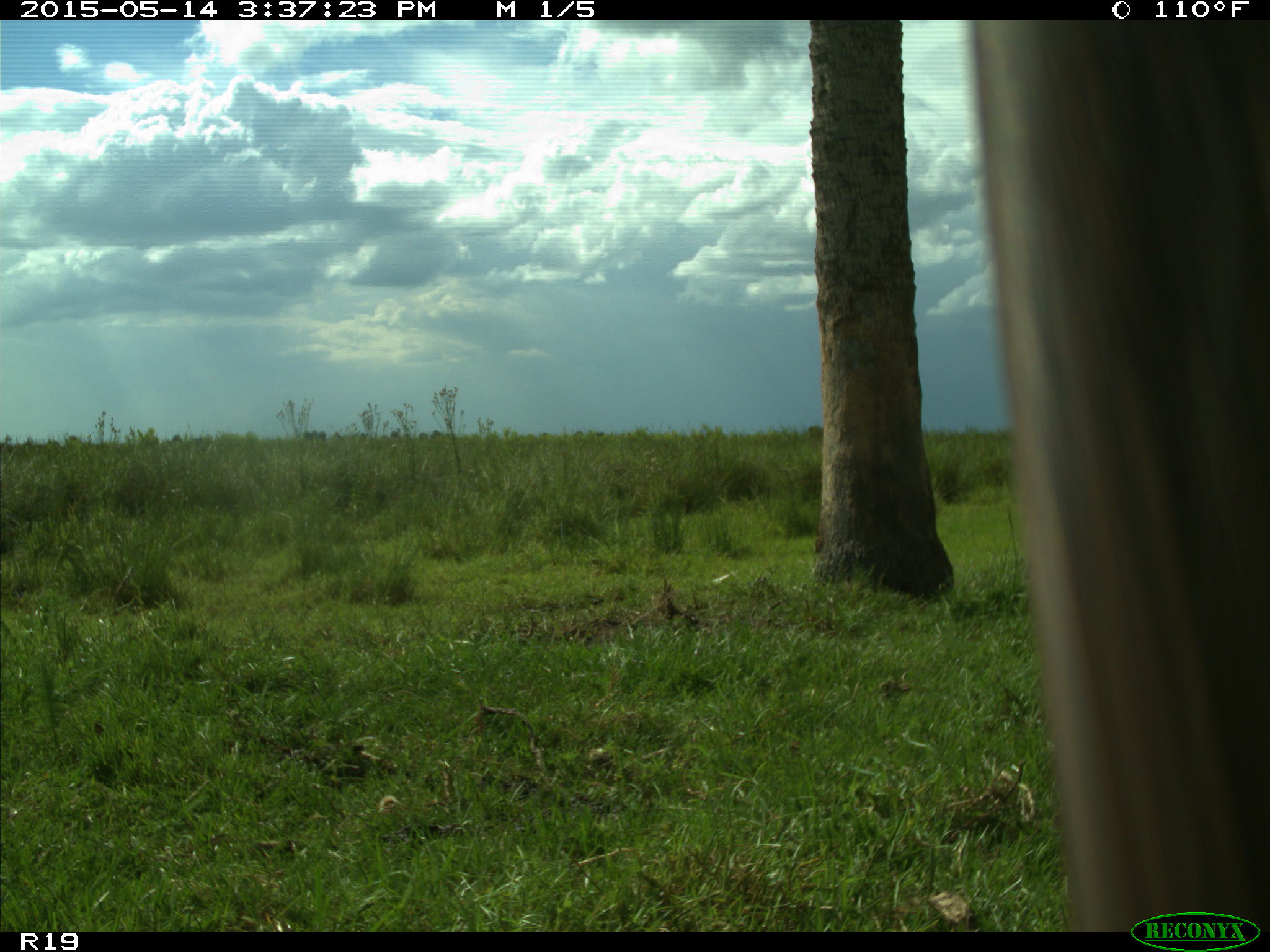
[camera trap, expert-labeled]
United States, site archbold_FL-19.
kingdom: Animalia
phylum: Chordata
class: Mammalia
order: Artiodactyla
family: Bovidae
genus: Bos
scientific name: Bos taurus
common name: domestic cow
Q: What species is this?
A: Bos taurus (domestic cow).